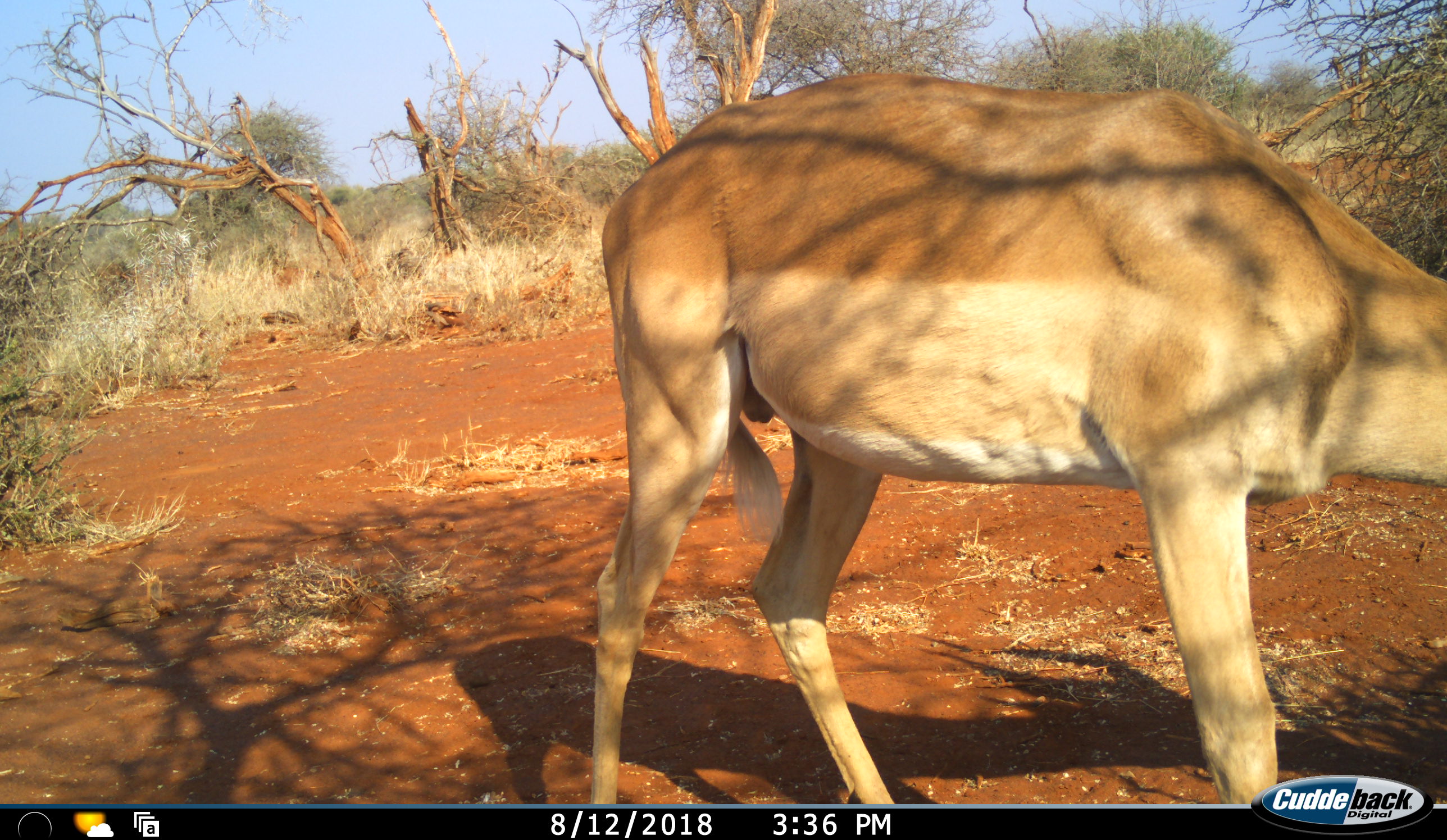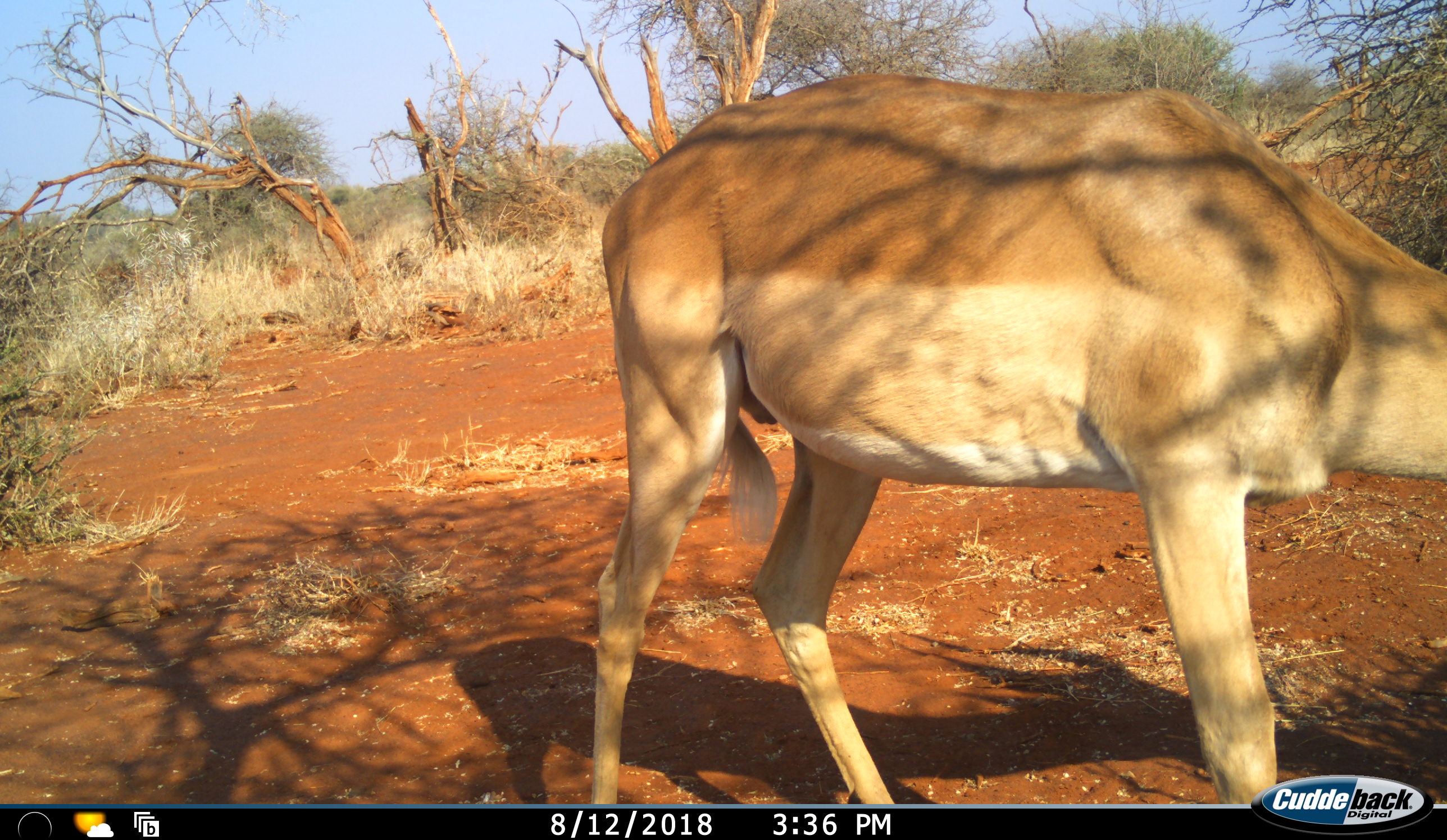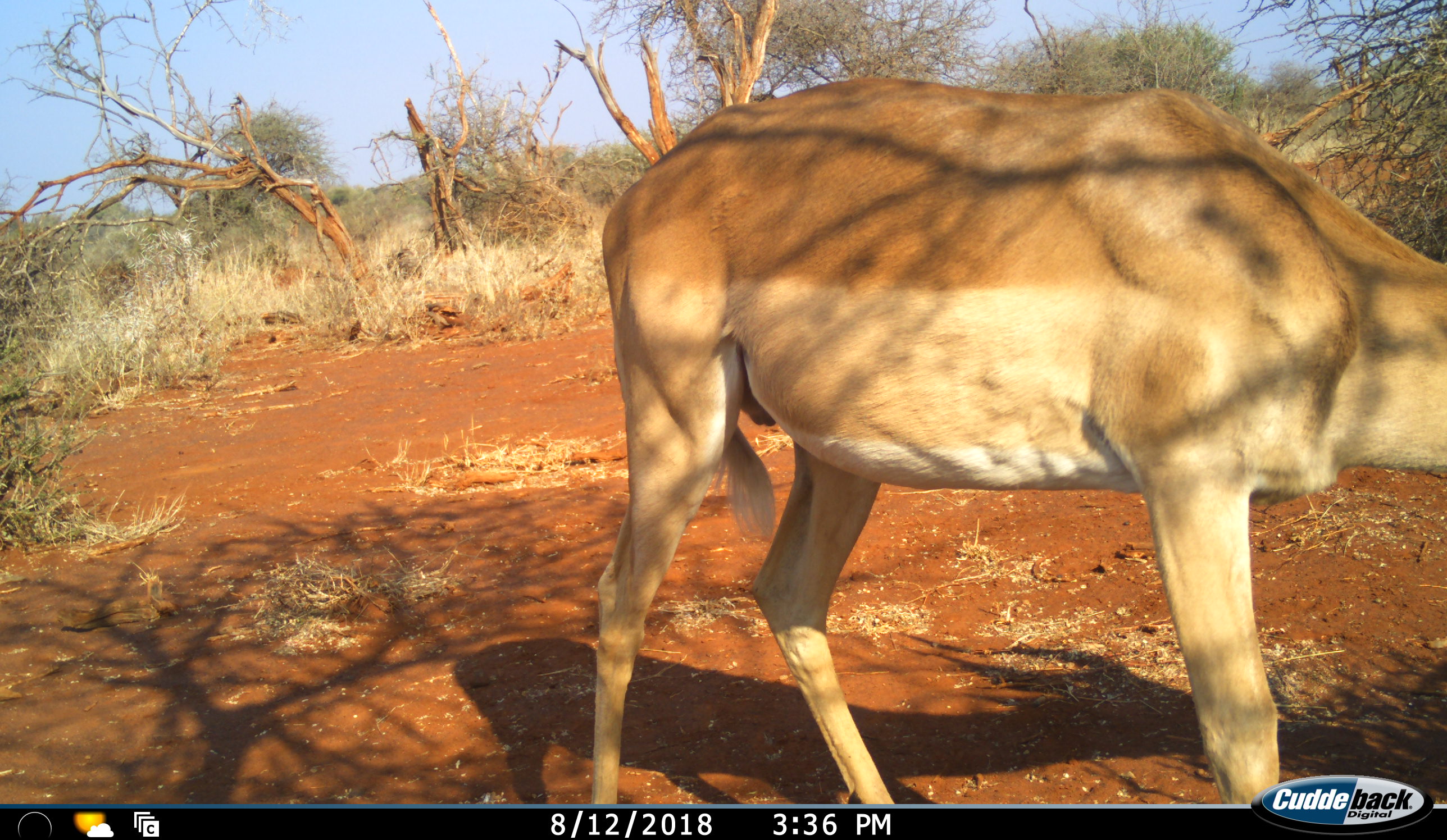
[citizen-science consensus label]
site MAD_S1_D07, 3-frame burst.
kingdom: Animalia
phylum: Chordata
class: Mammalia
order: Artiodactyla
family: Bovidae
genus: Aepyceros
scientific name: Aepyceros melampus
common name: impala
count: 1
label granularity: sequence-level